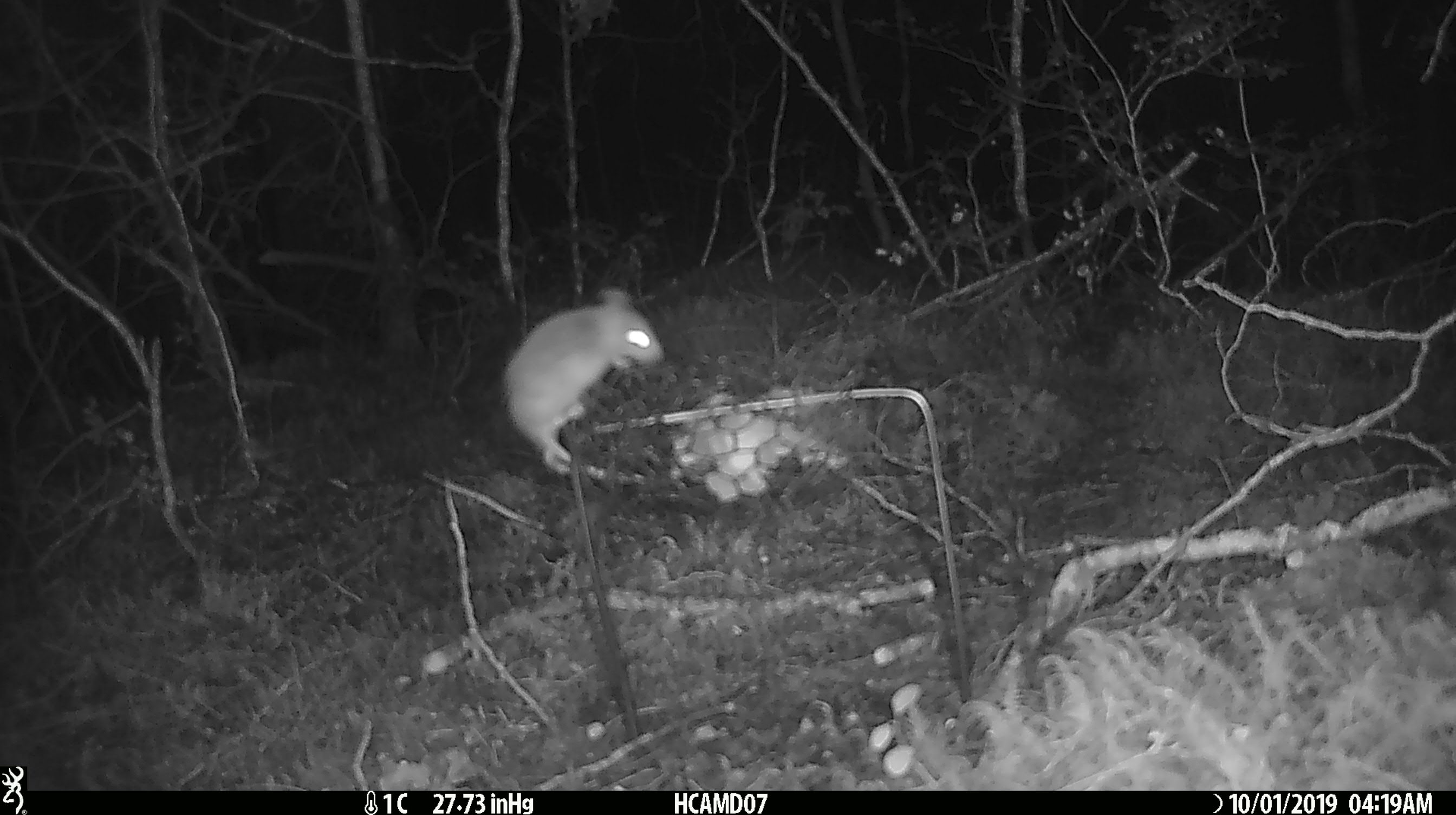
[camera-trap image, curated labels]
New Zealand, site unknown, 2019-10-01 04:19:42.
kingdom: Animalia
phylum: Chordata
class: Mammalia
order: Rodentia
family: Muridae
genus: Mus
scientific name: Mus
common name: mouse